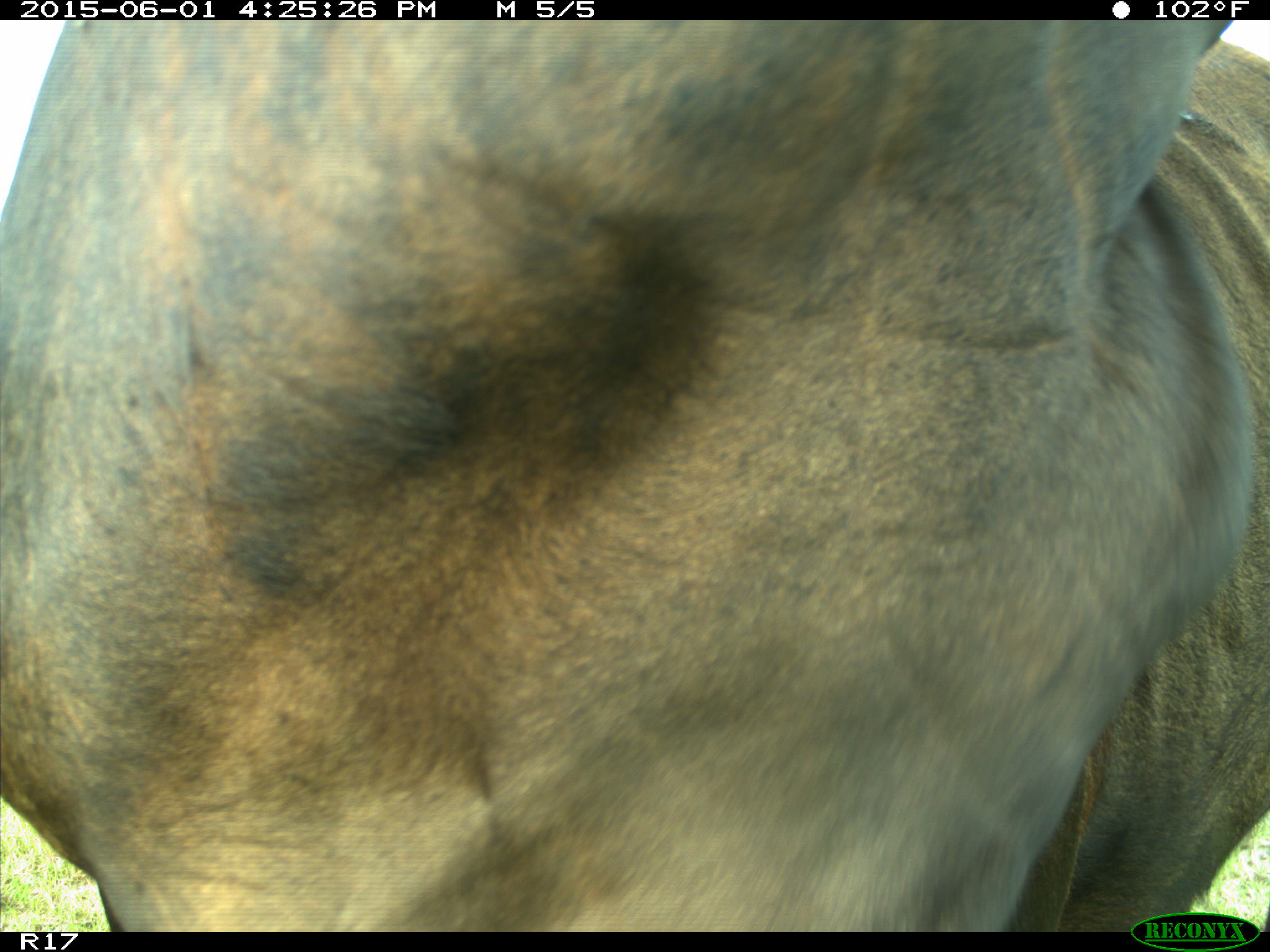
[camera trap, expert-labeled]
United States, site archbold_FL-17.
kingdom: Animalia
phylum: Chordata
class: Mammalia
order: Artiodactyla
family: Bovidae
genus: Bos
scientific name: Bos taurus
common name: domestic cow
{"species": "Bos taurus (domestic cow)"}